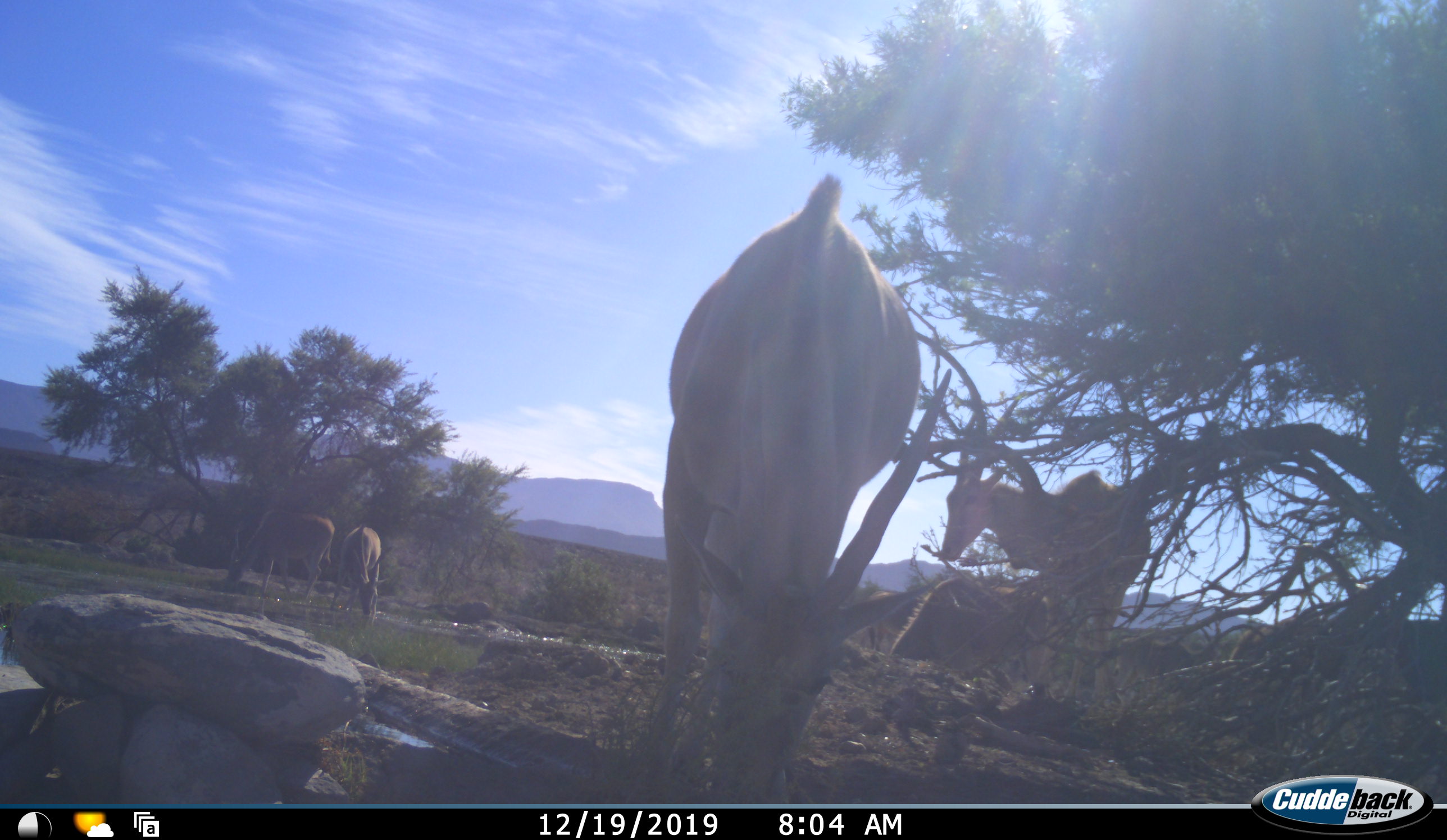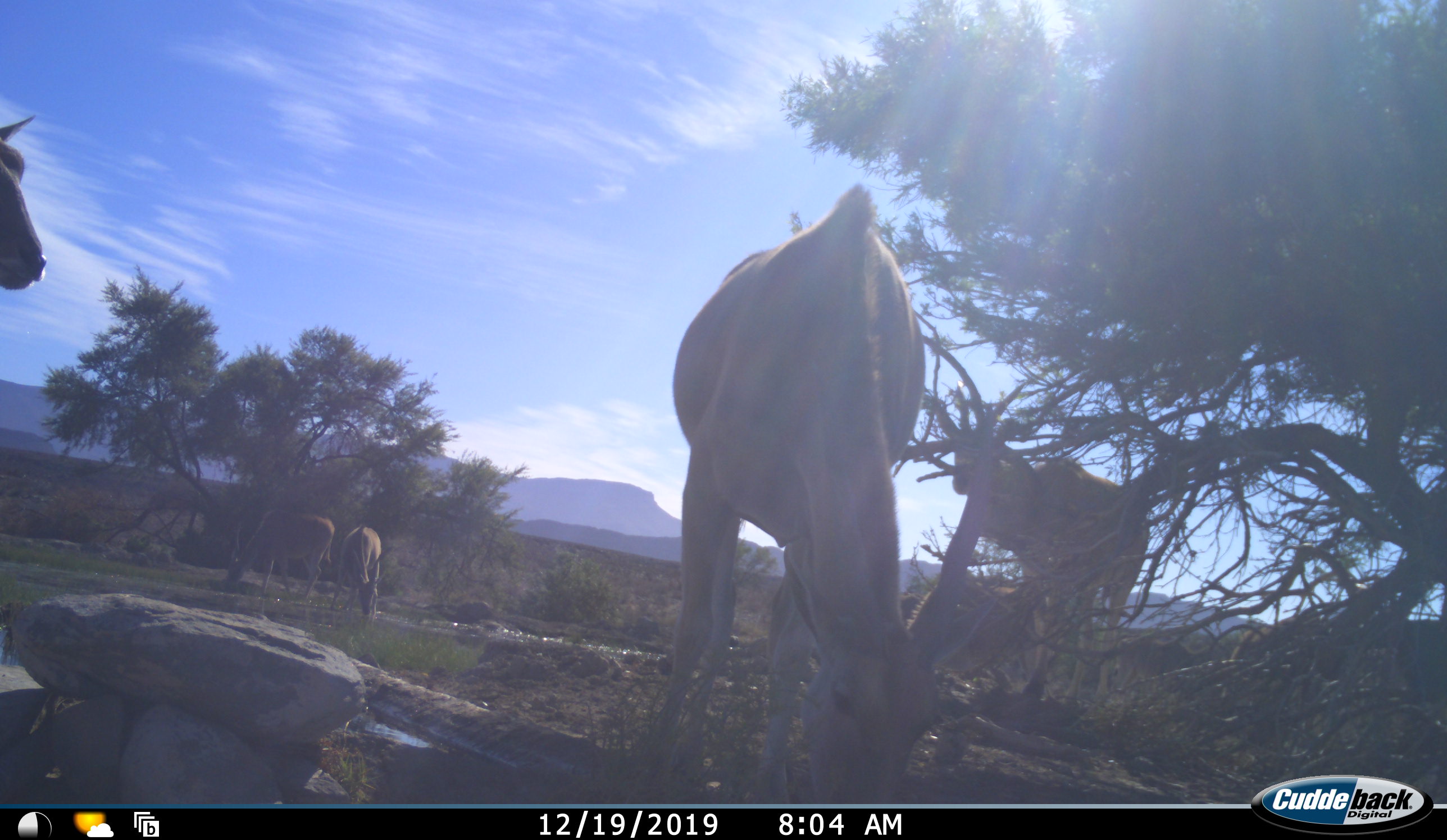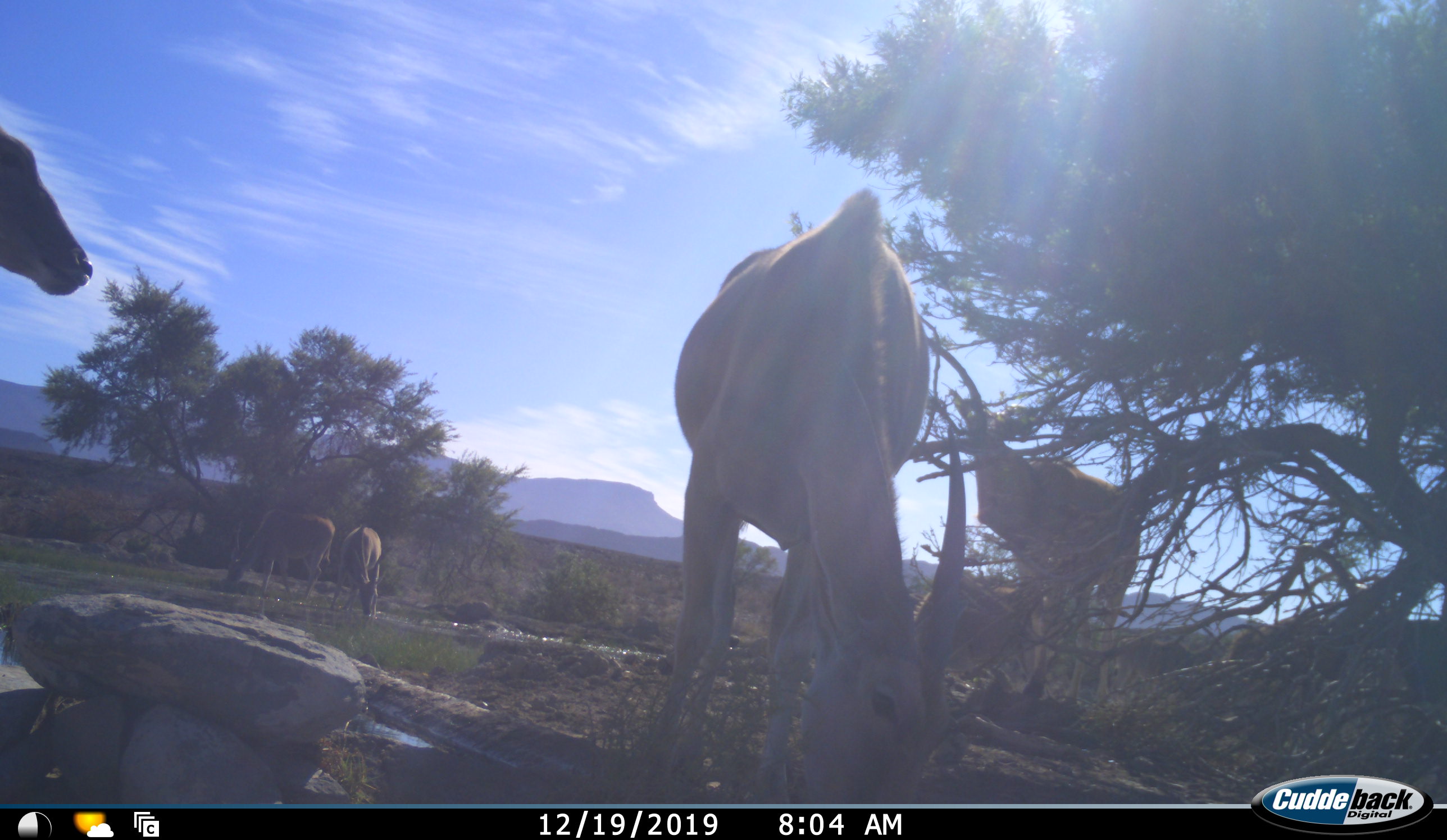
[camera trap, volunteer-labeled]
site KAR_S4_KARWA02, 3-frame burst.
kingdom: Animalia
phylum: Chordata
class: Mammalia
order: Artiodactyla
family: Bovidae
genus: Tragelaphus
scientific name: Tragelaphus oryx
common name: eland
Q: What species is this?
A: Eland (Tragelaphus oryx).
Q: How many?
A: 6.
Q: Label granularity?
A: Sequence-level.